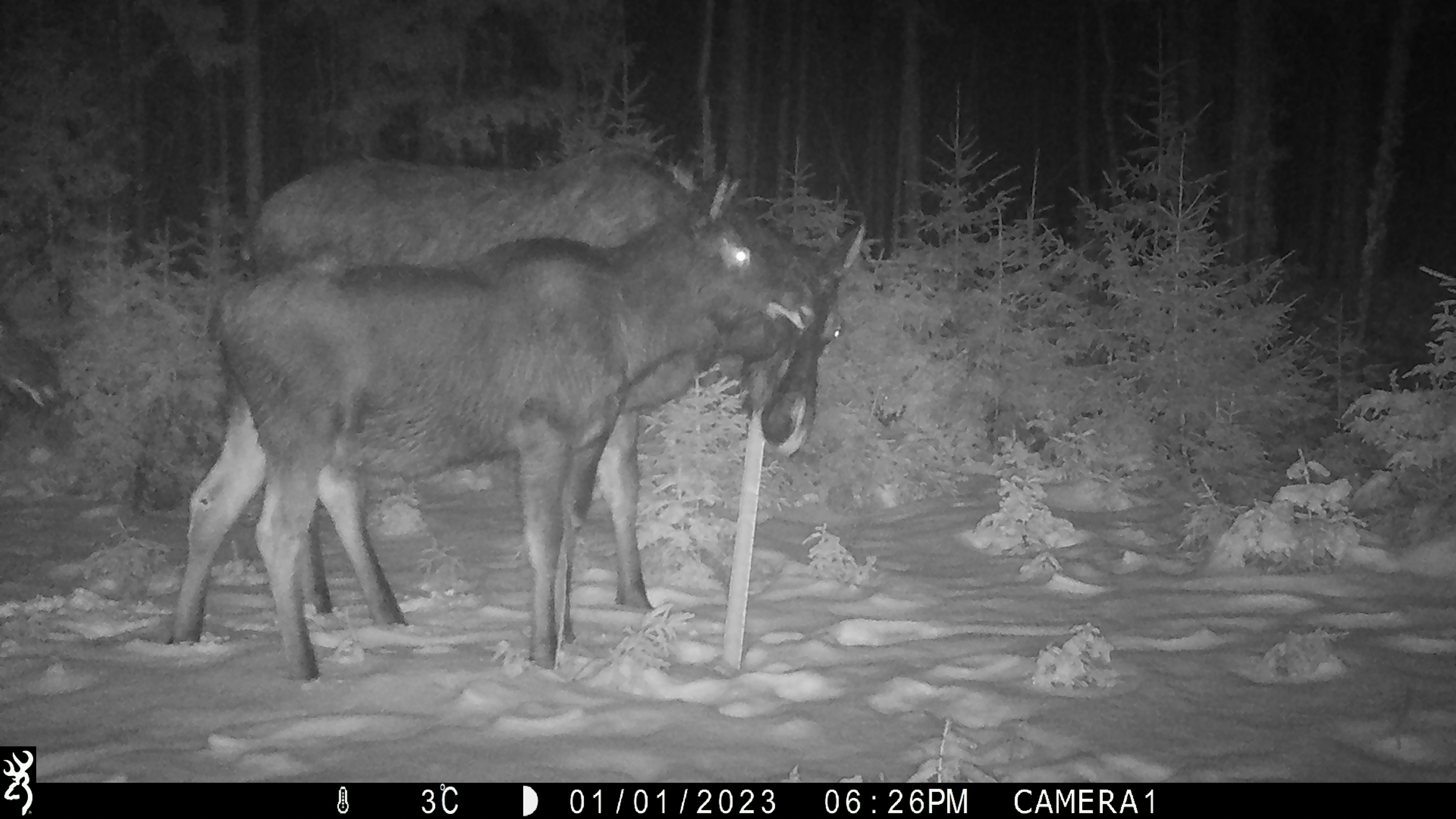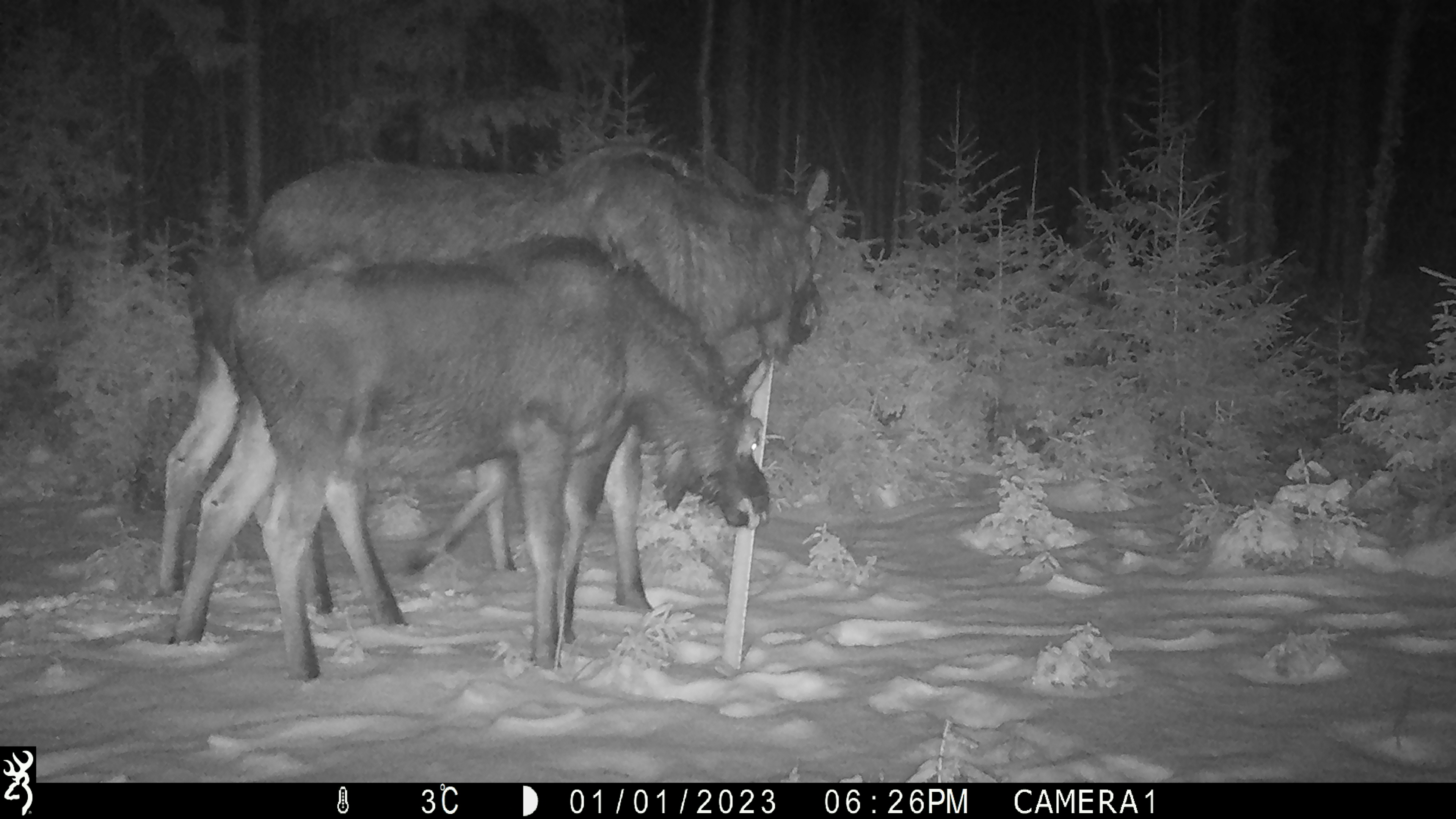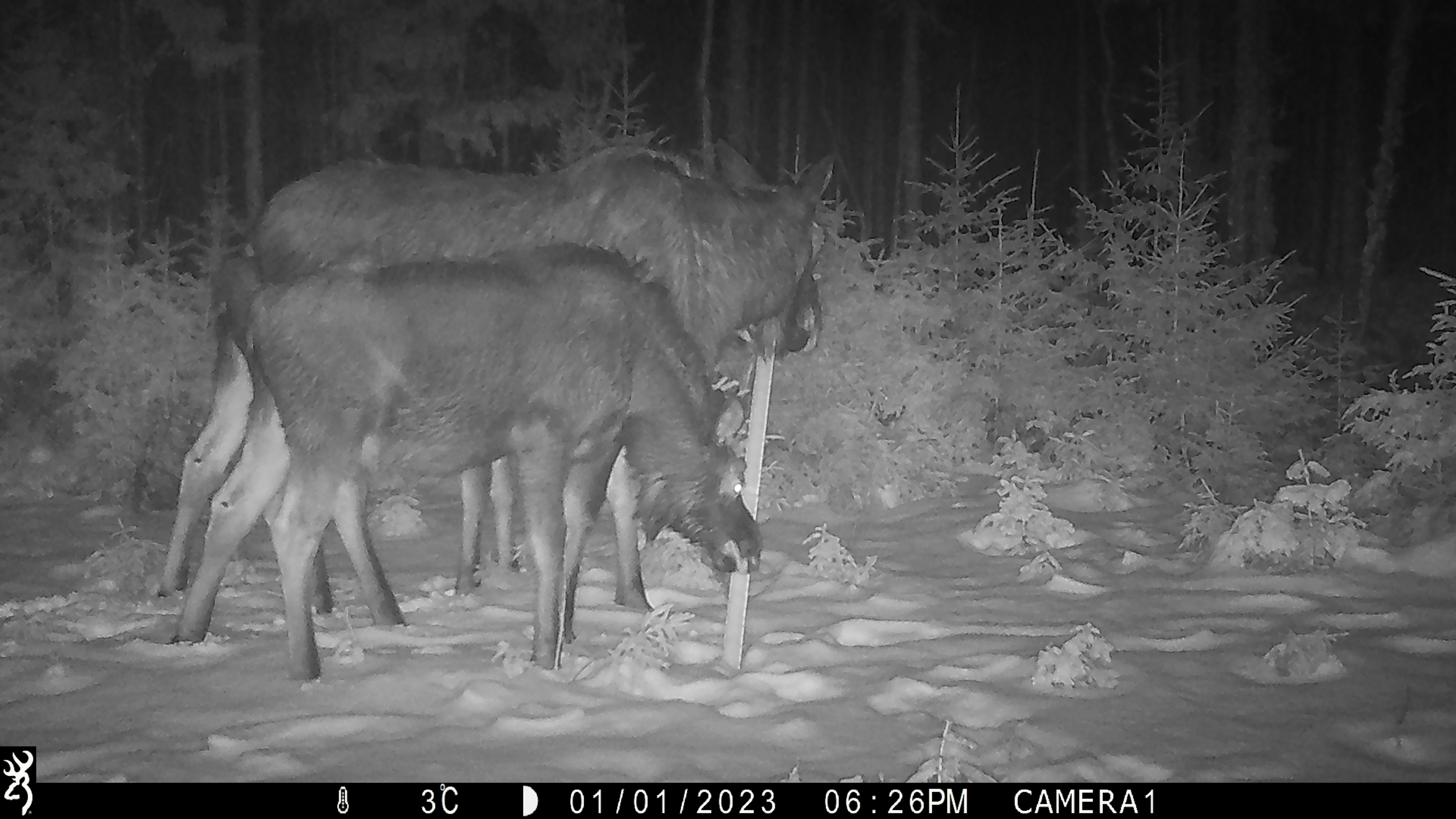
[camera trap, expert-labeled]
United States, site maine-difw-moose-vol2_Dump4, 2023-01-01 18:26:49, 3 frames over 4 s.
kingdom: Animalia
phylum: Chordata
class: Mammalia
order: Artiodactyla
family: Cervidae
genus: Alces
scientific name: Alces alces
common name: moose